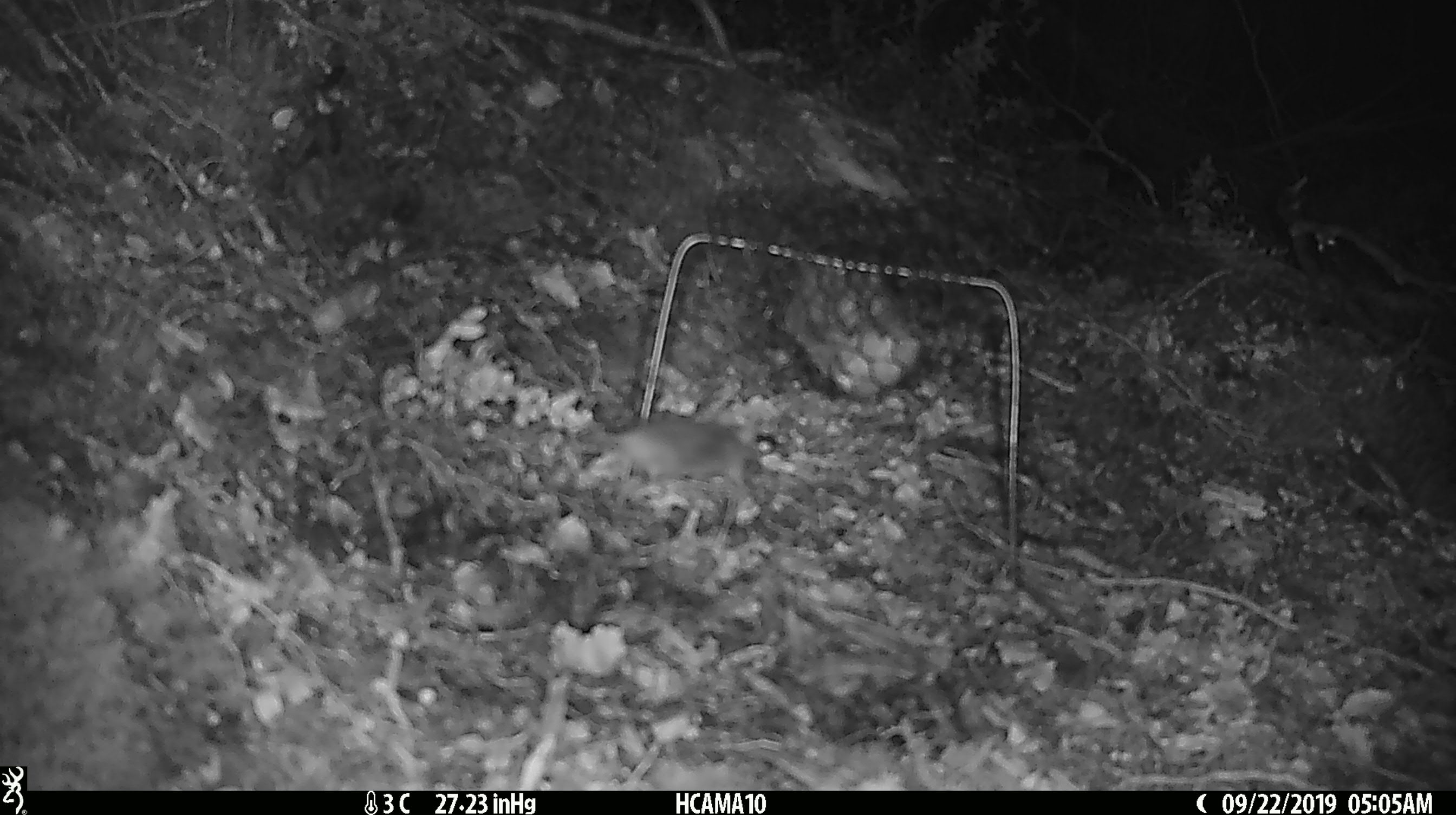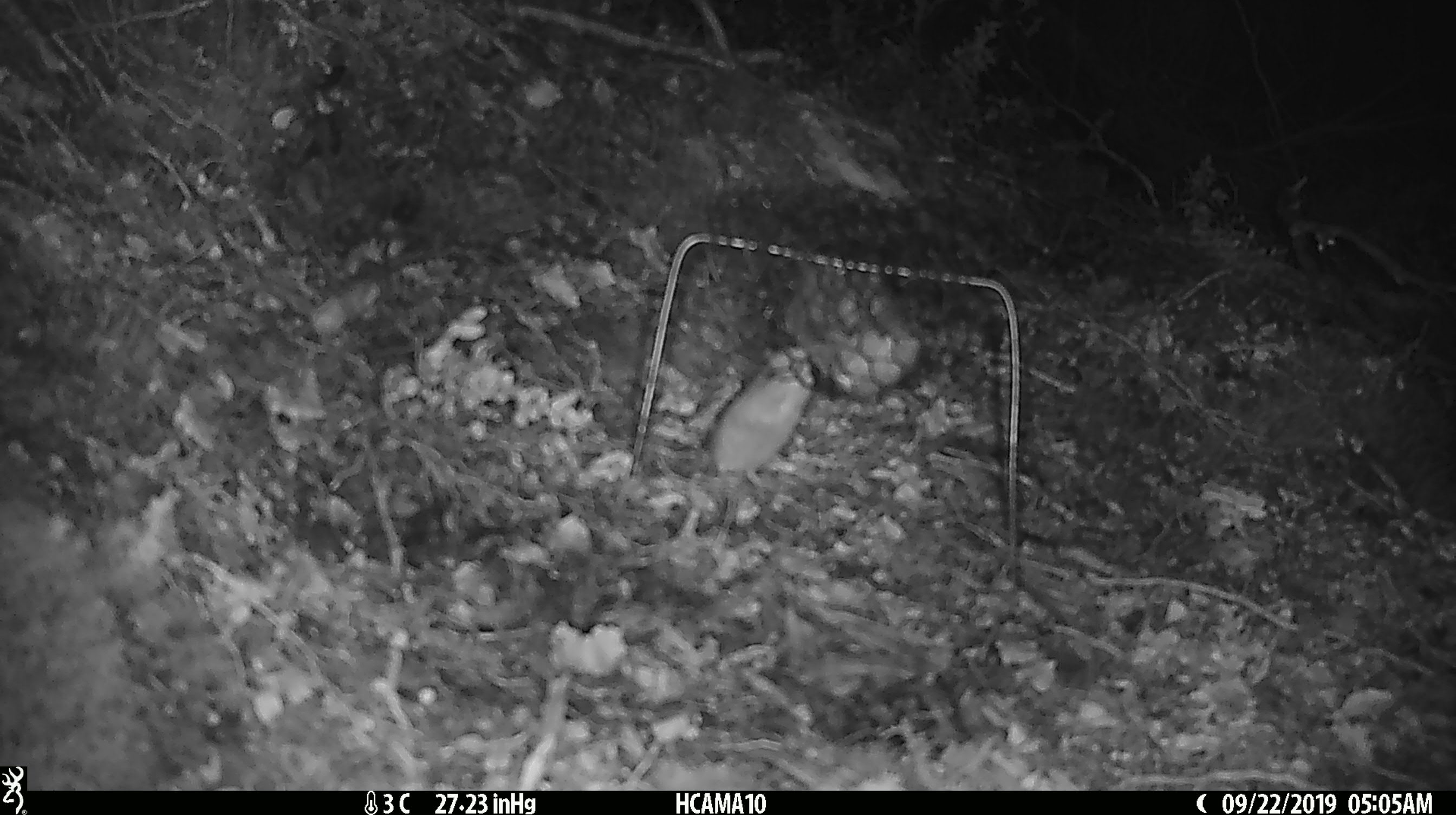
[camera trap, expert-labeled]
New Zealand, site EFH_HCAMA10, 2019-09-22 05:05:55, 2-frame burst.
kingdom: Animalia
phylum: Chordata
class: Mammalia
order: Rodentia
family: Muridae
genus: Mus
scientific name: Mus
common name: mouse